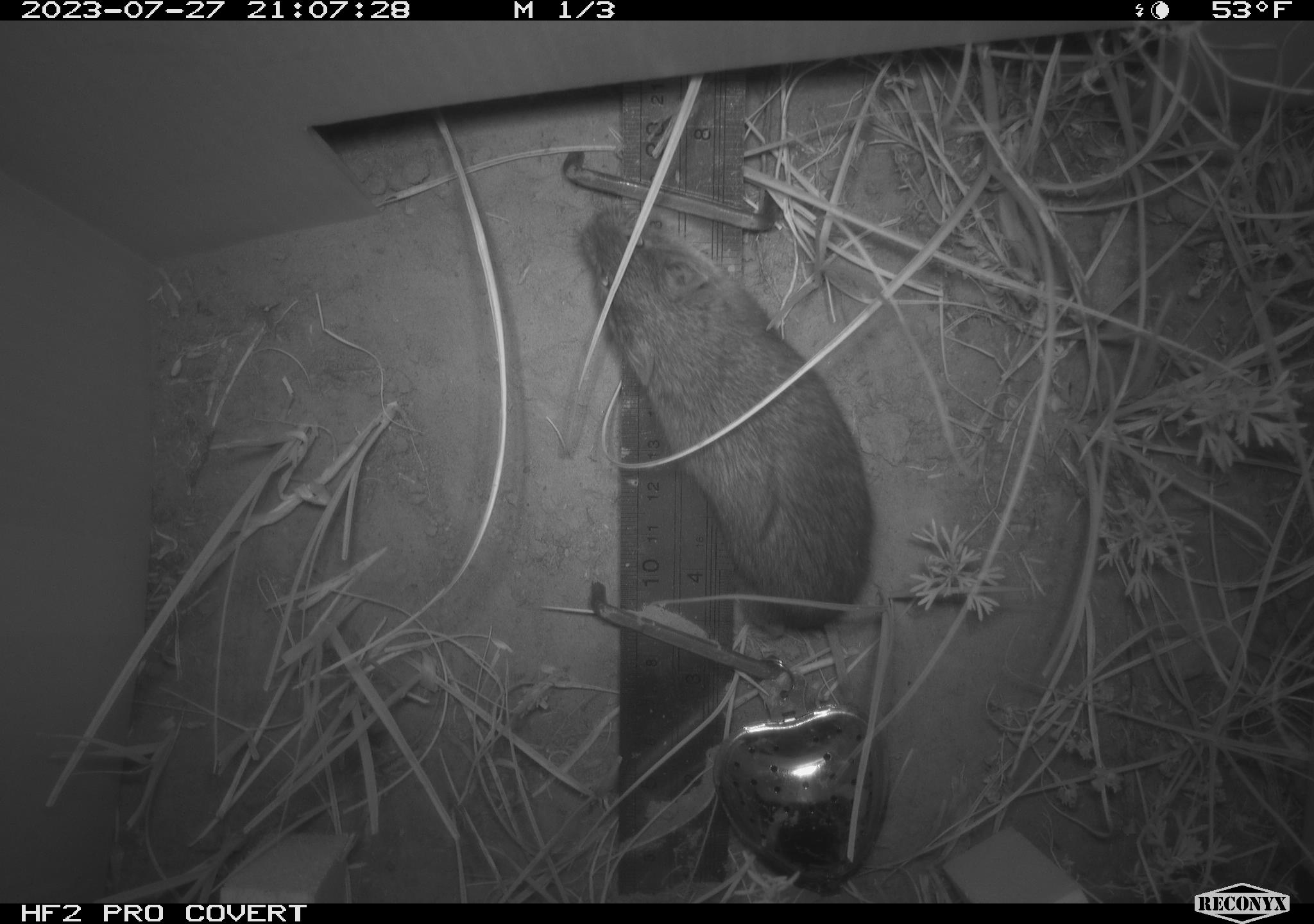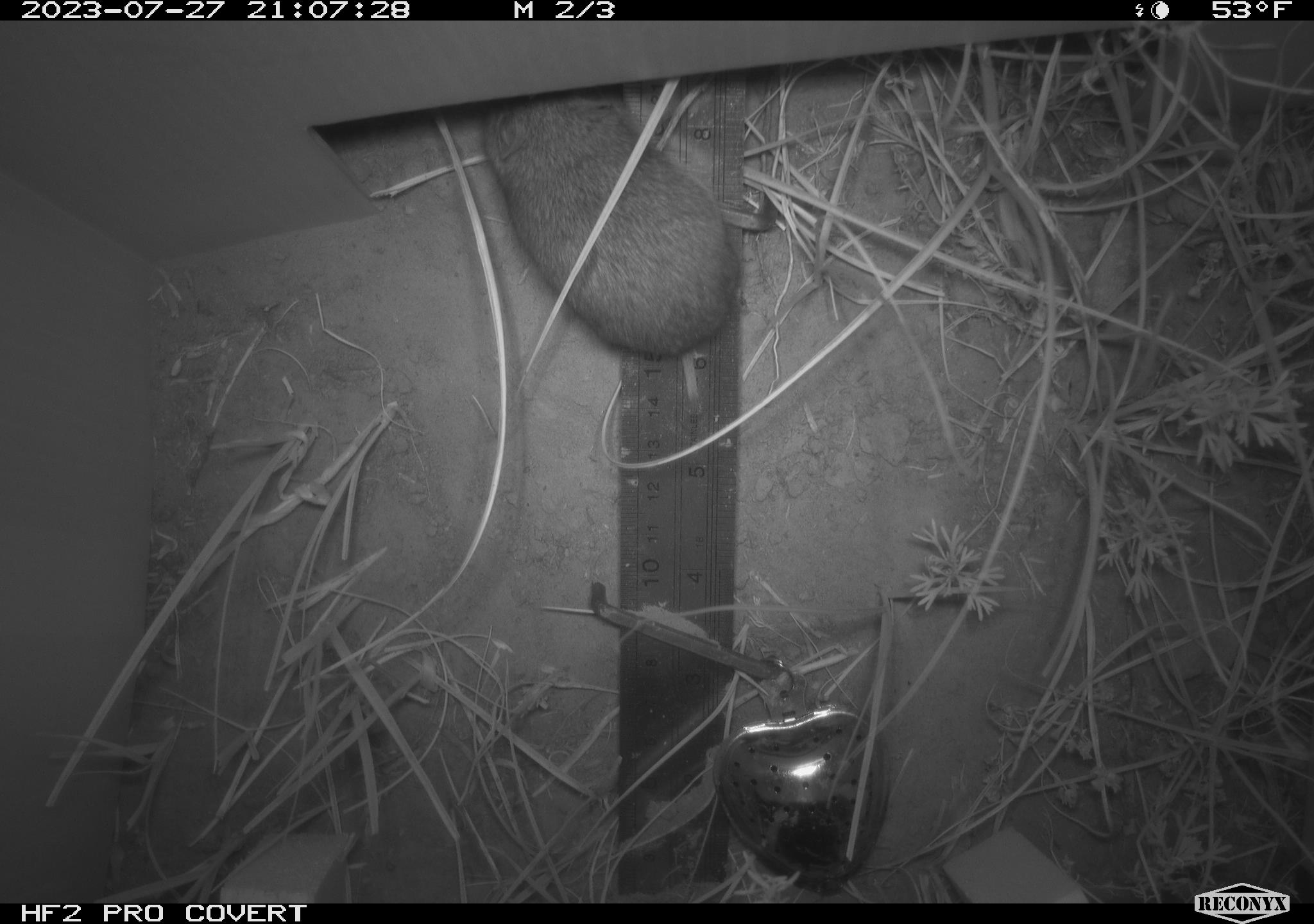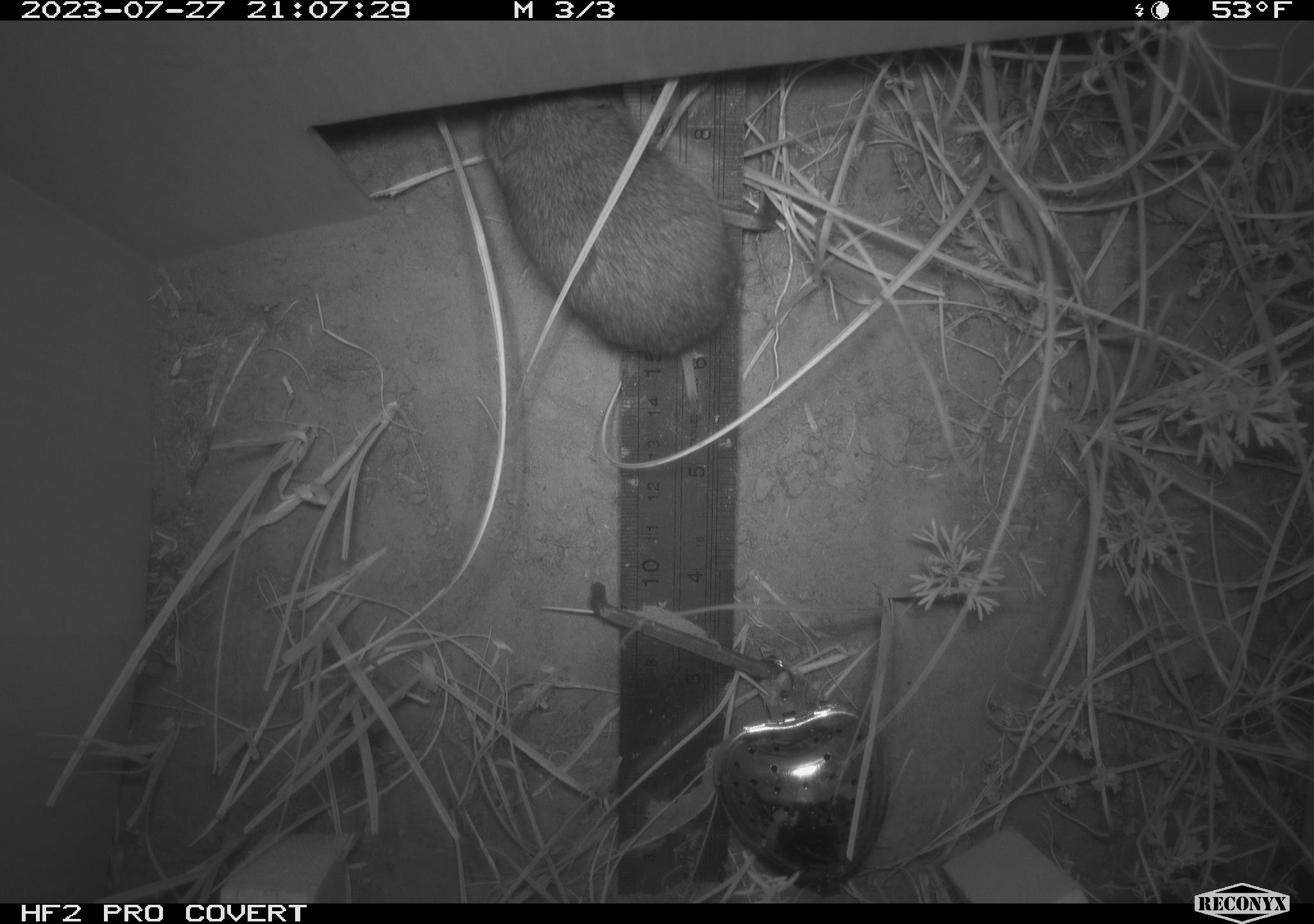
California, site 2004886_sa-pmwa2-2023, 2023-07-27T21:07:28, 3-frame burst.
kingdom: Animalia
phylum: Chordata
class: Mammalia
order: Rodentia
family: Cricetidae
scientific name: Cricetidae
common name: hamsters, voles, lemmings, and allies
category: cricetidae family